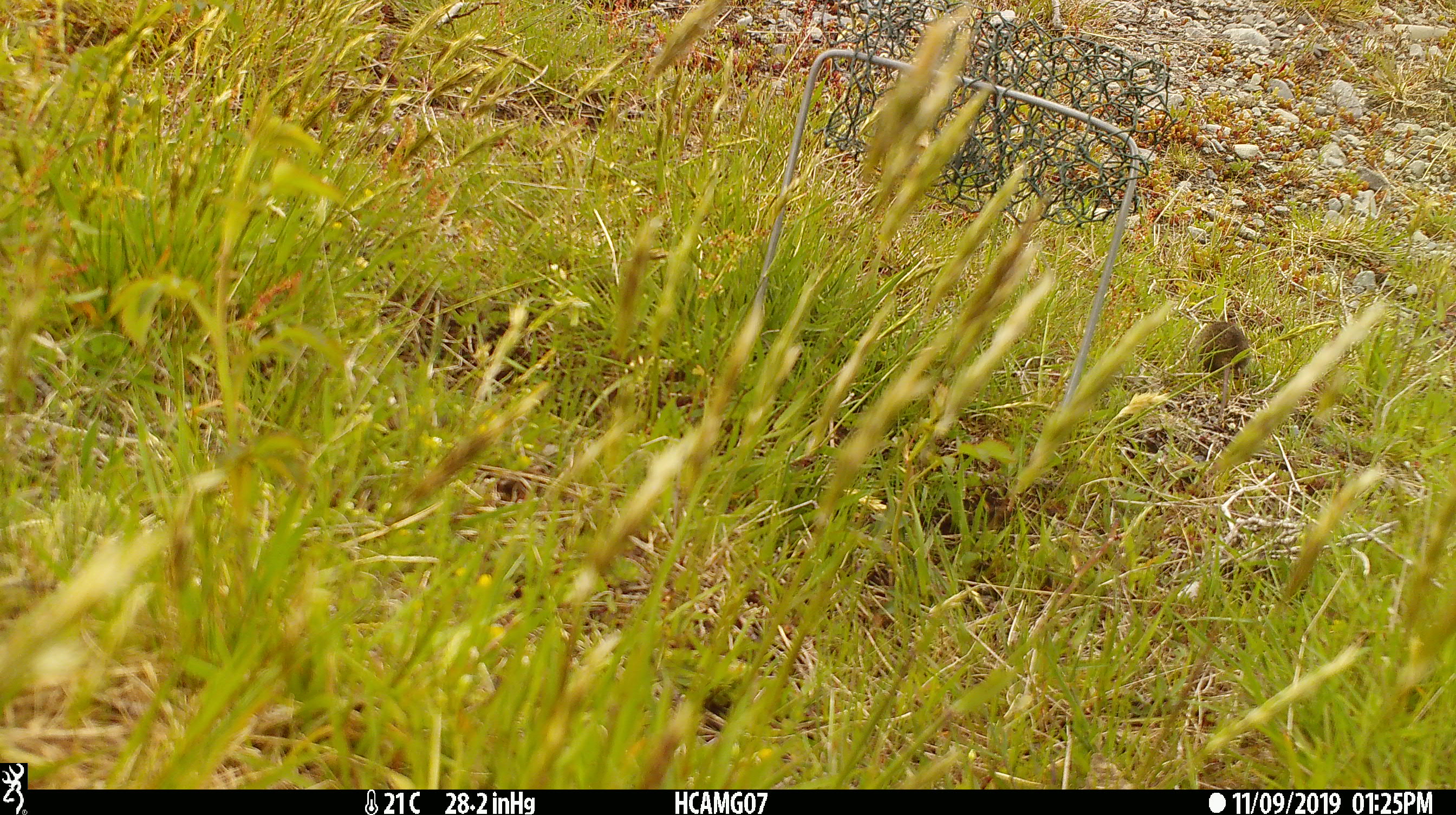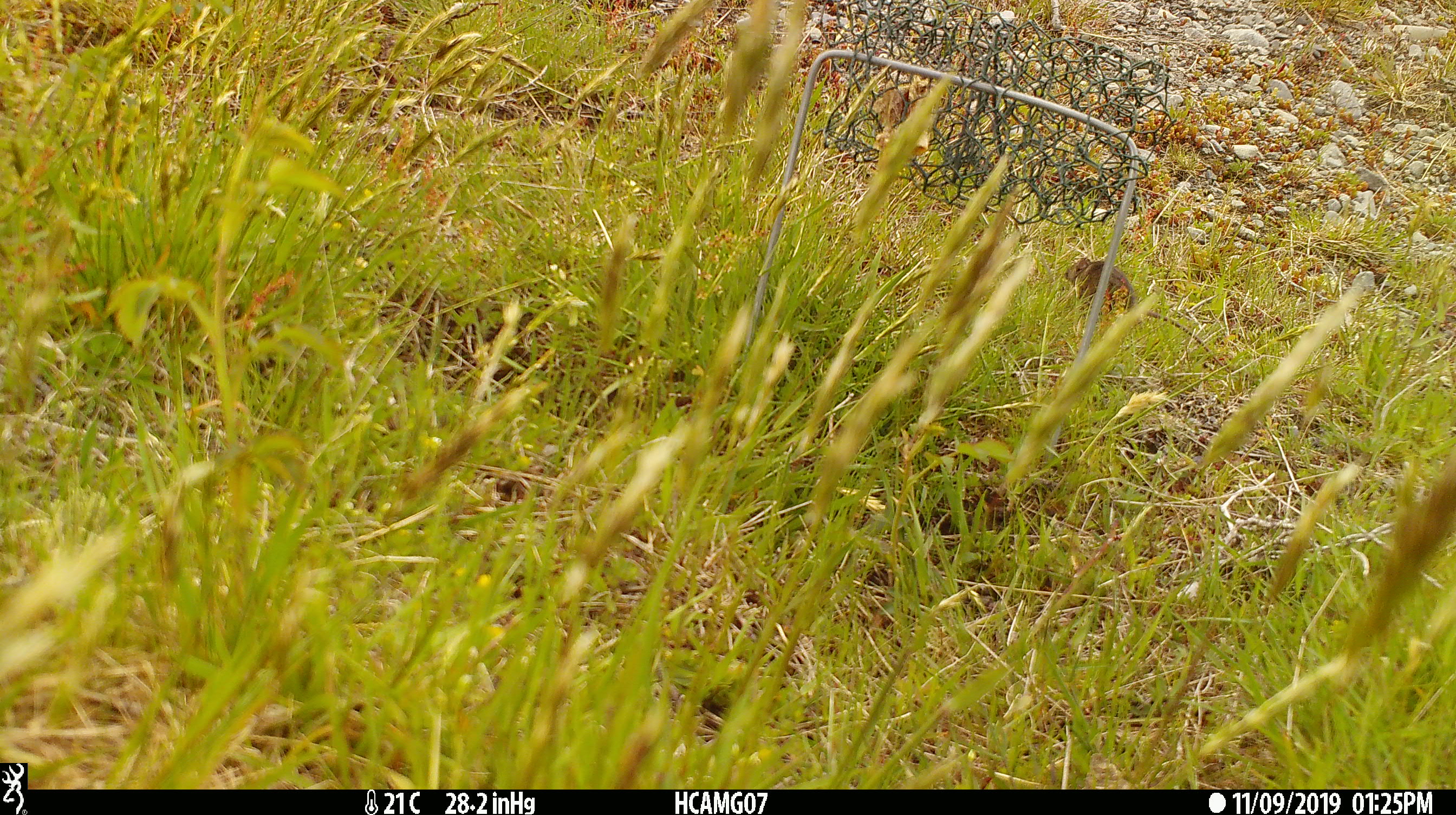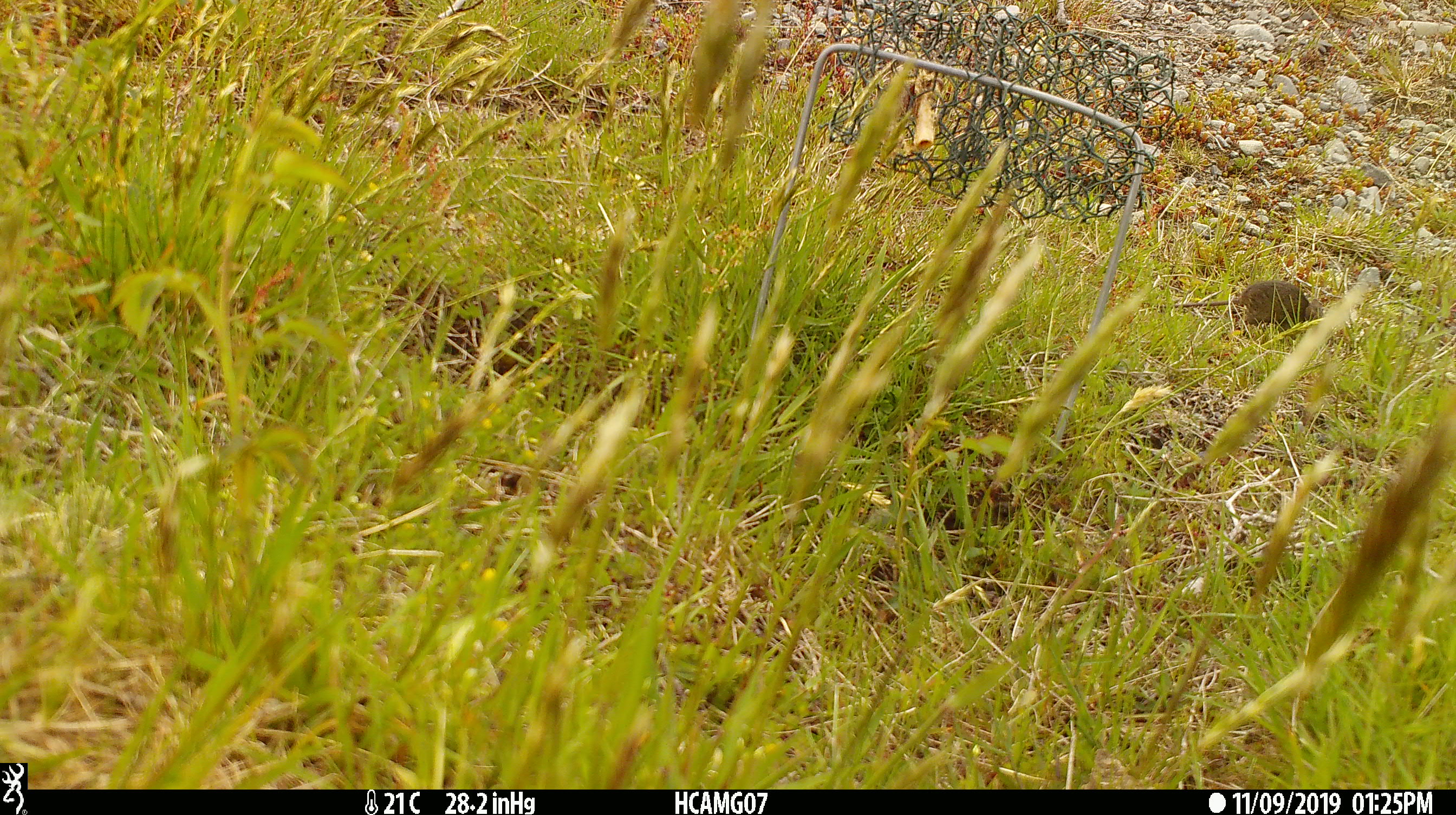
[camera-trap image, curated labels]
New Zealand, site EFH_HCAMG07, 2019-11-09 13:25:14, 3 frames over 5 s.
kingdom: Animalia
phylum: Chordata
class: Mammalia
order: Rodentia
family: Muridae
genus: Mus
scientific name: Mus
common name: mouse